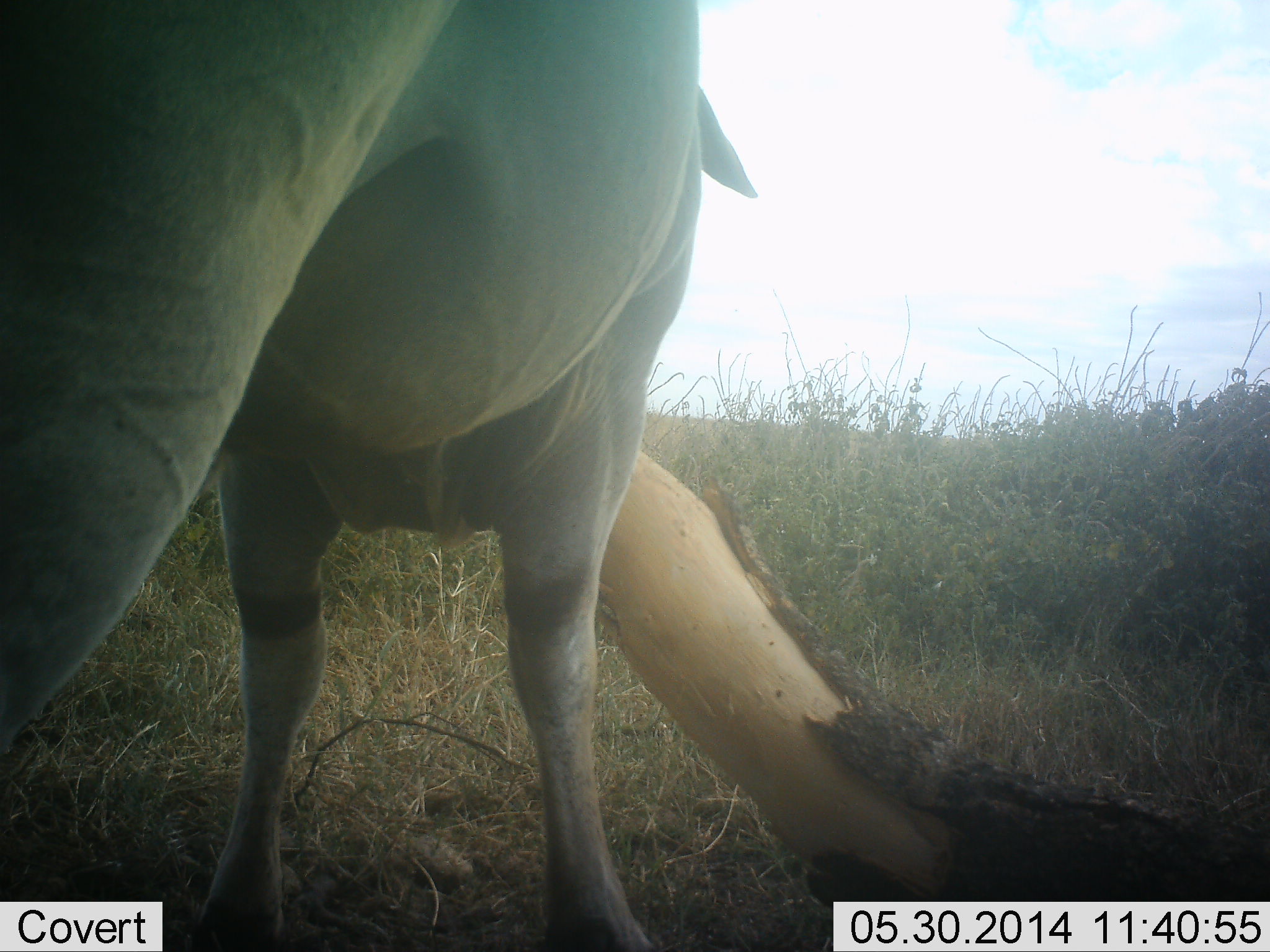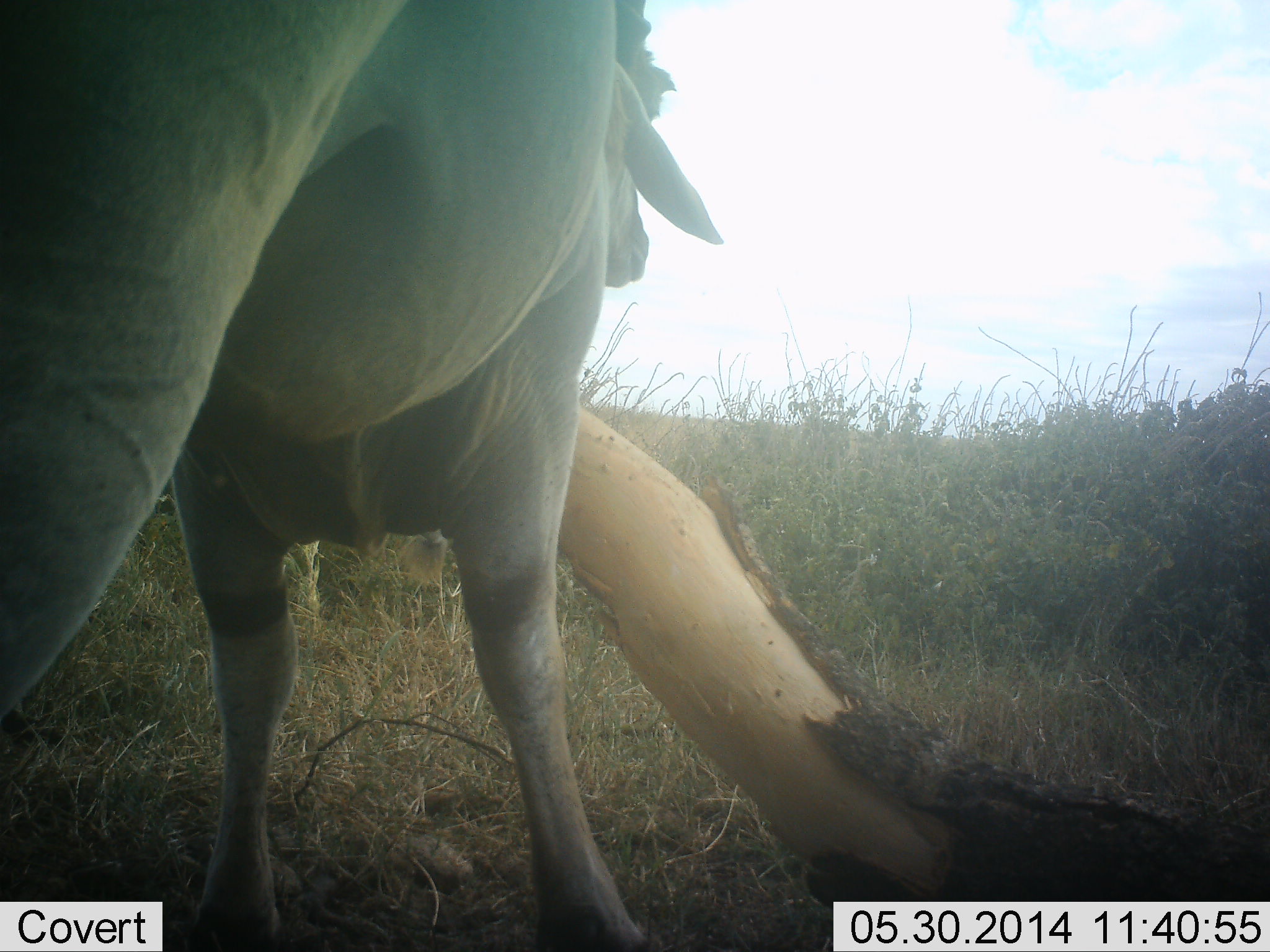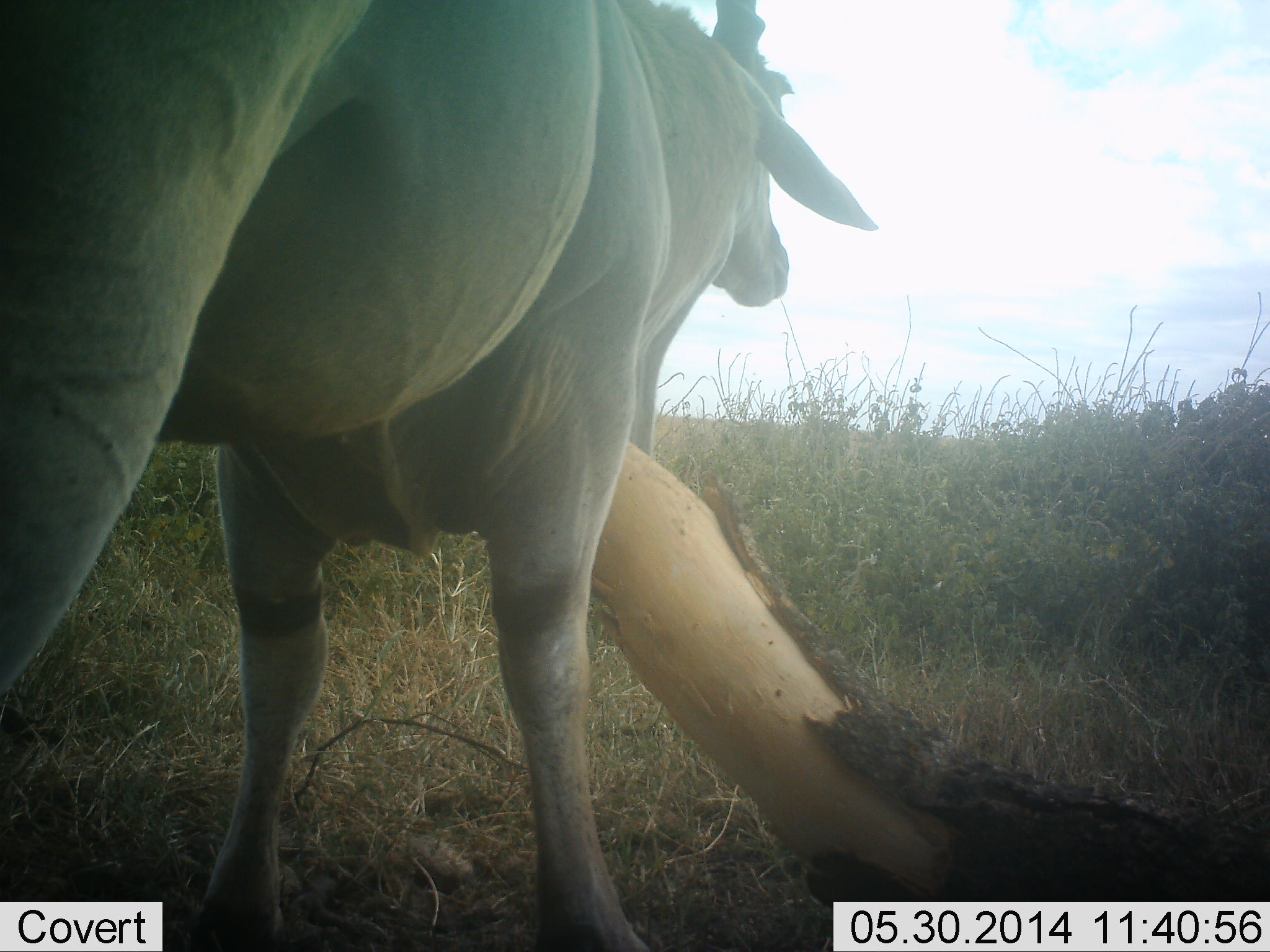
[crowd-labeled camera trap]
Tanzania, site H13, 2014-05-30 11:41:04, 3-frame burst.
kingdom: Animalia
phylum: Chordata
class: Mammalia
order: Artiodactyla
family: Bovidae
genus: Tragelaphus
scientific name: Tragelaphus oryx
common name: eland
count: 1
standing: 90%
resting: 0%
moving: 0%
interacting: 10%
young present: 0%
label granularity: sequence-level